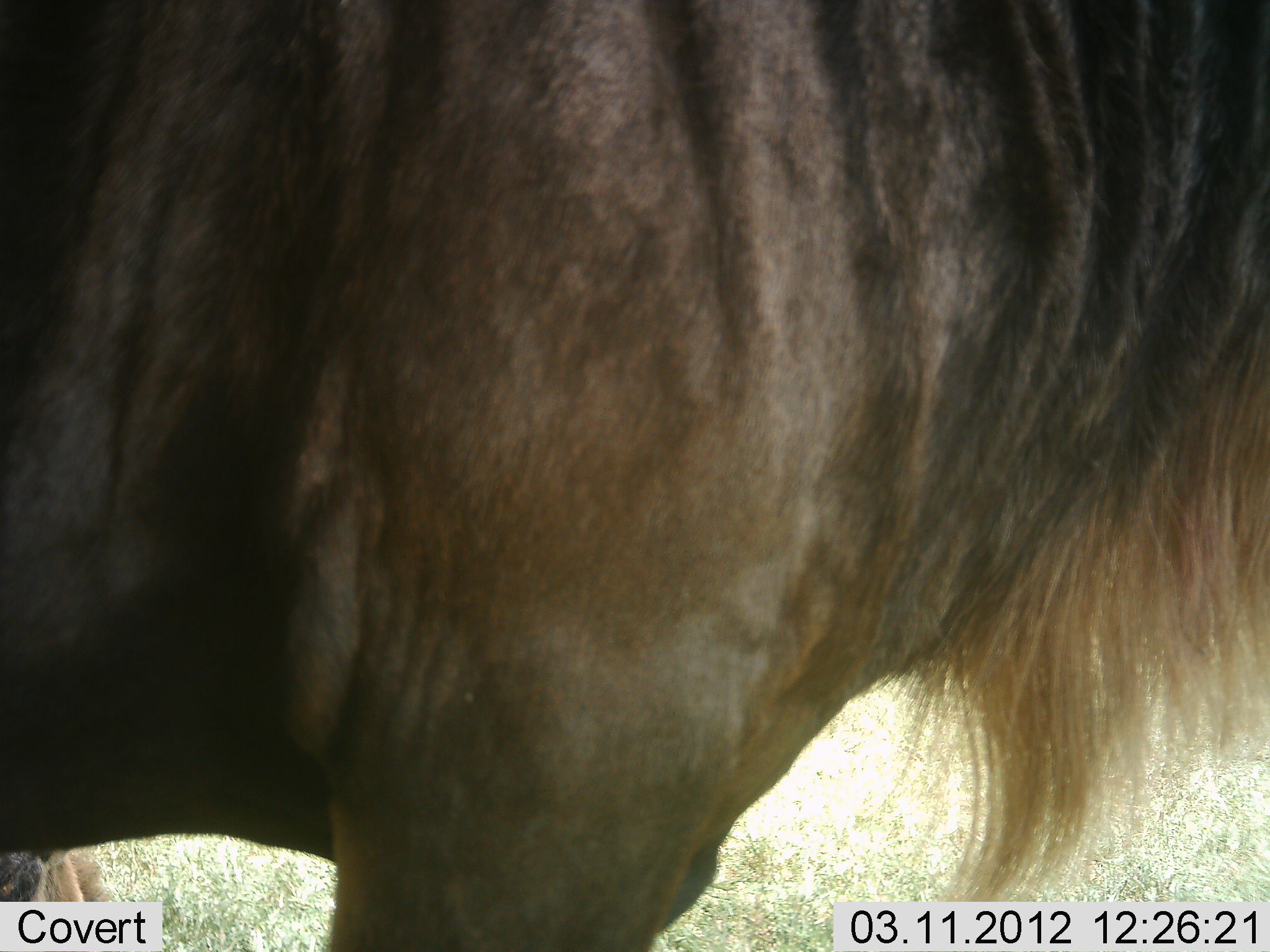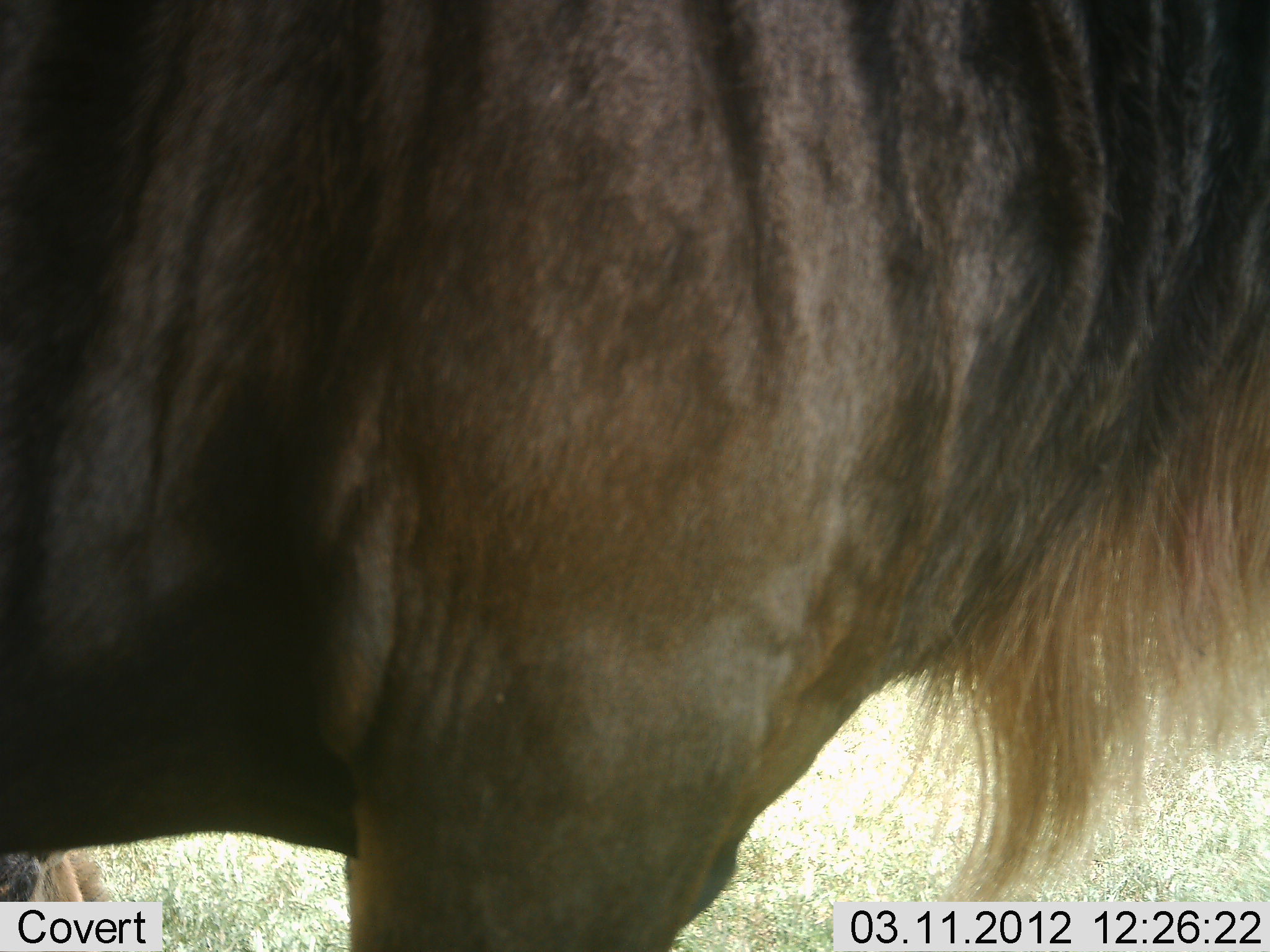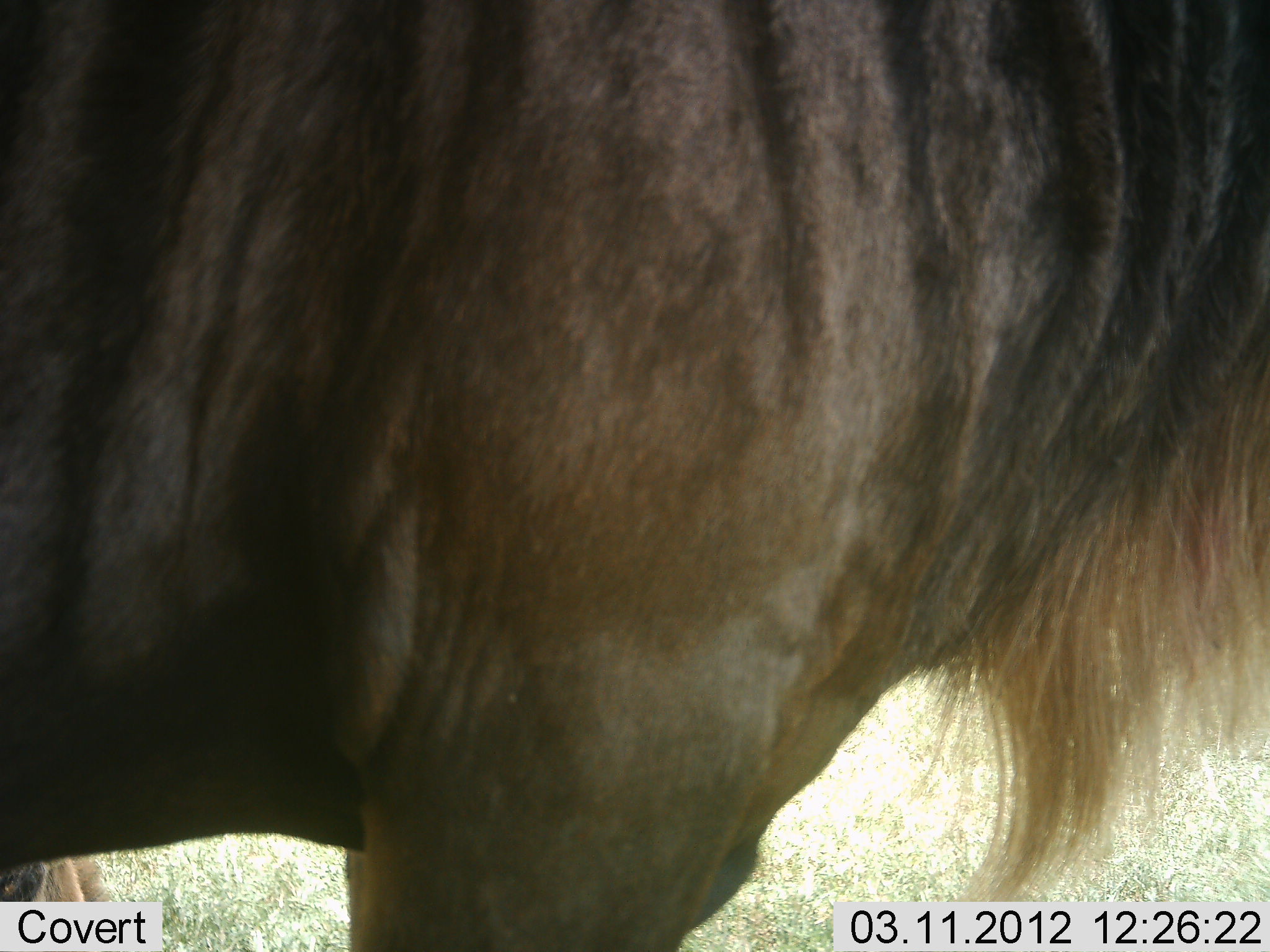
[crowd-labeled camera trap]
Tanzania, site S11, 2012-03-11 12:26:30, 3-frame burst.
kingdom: Animalia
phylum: Chordata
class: Mammalia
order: Artiodactyla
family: Bovidae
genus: Connochaetes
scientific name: Connochaetes taurinus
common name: blue wildebeest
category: wildebeest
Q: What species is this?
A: Wildebeest (blue wildebeest) (Connochaetes taurinus).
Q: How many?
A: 1.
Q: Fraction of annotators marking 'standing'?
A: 95%.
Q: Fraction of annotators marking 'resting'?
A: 19%.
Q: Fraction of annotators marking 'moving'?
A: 5%.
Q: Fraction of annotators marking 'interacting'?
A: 0%.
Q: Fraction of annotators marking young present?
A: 10%.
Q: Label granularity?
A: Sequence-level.